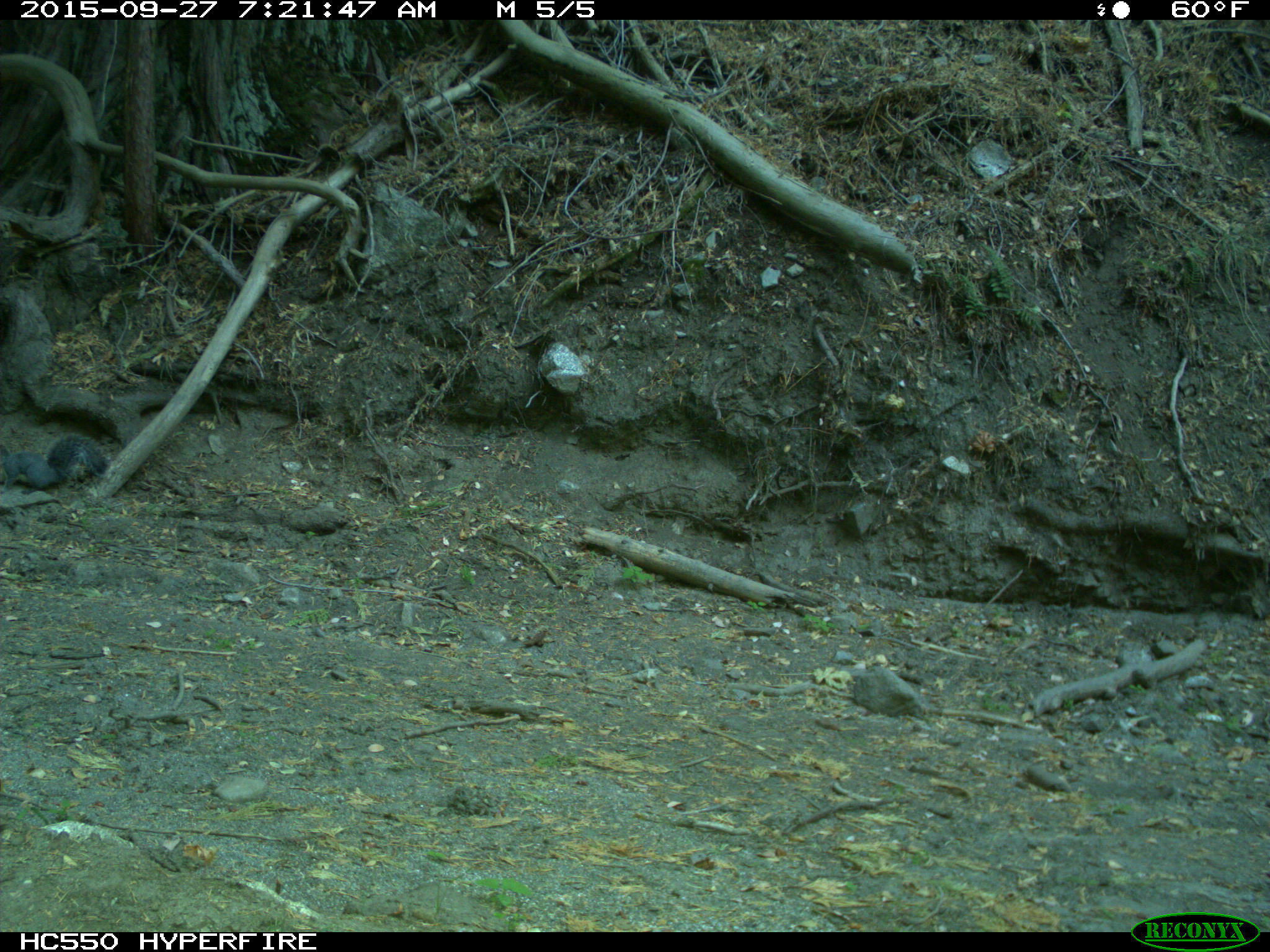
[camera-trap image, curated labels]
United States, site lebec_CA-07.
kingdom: Animalia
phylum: Chordata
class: Mammalia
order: Rodentia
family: Sciuridae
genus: Sciurus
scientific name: Sciurus carolinensis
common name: eastern gray squirrel